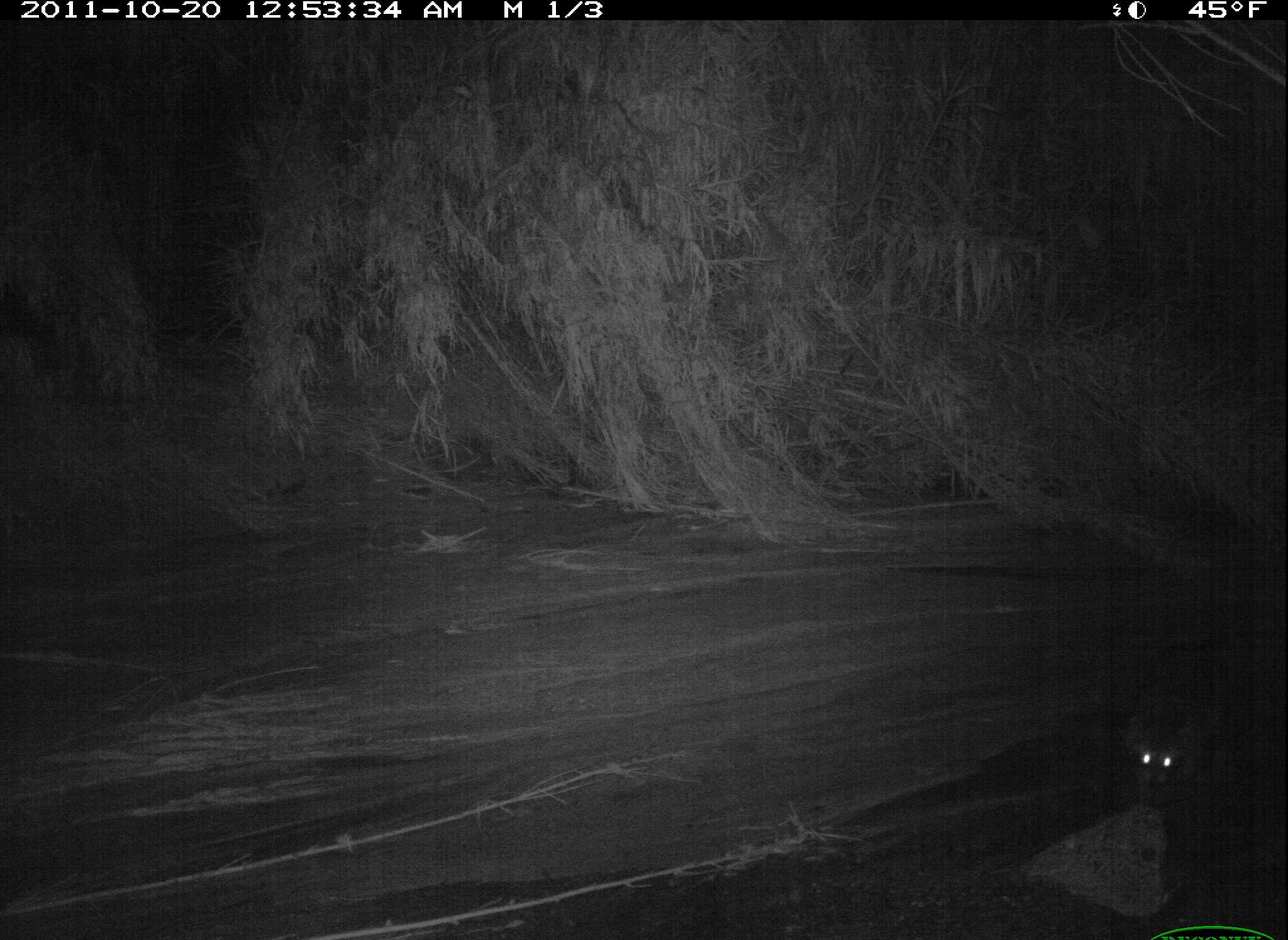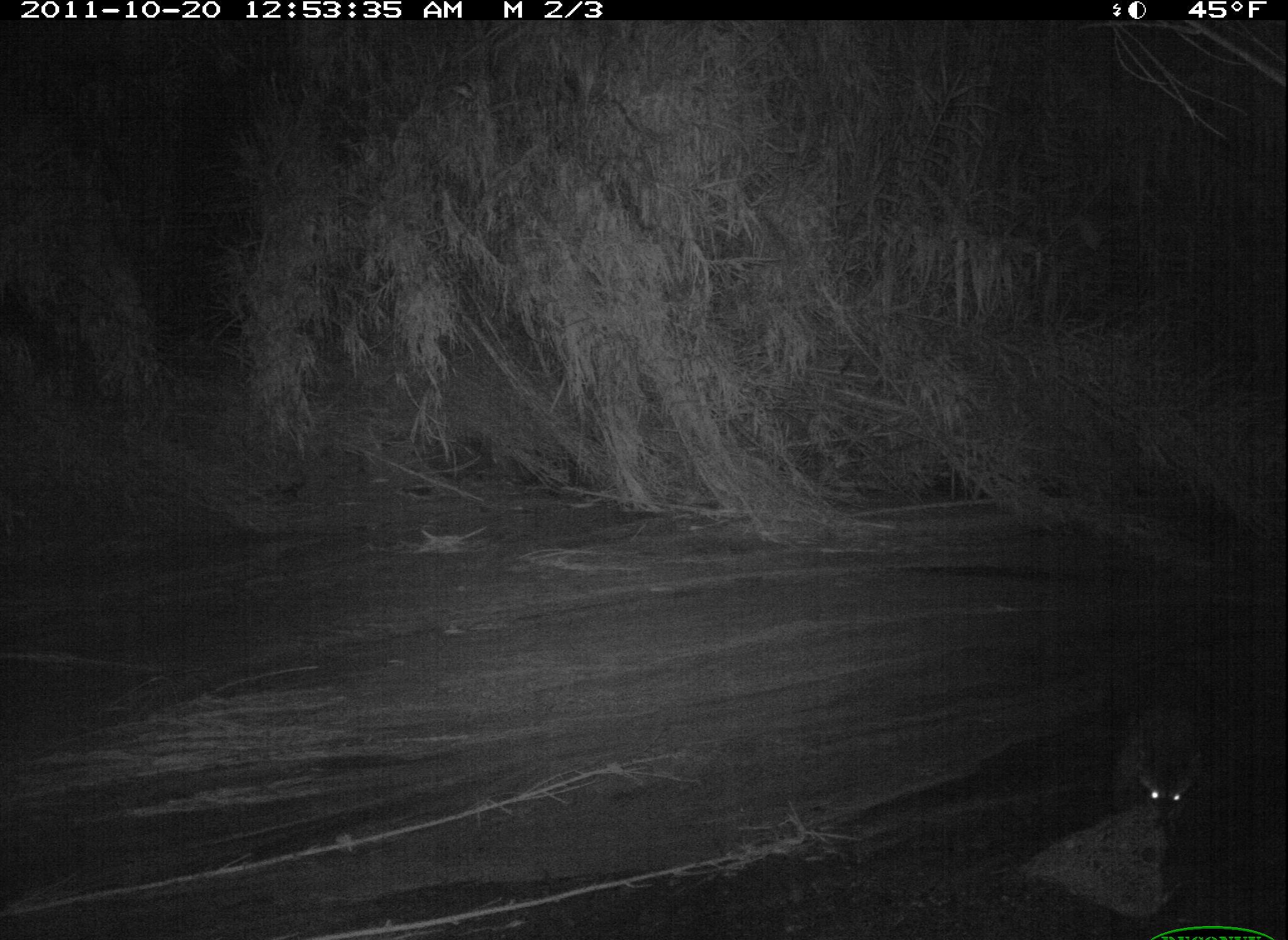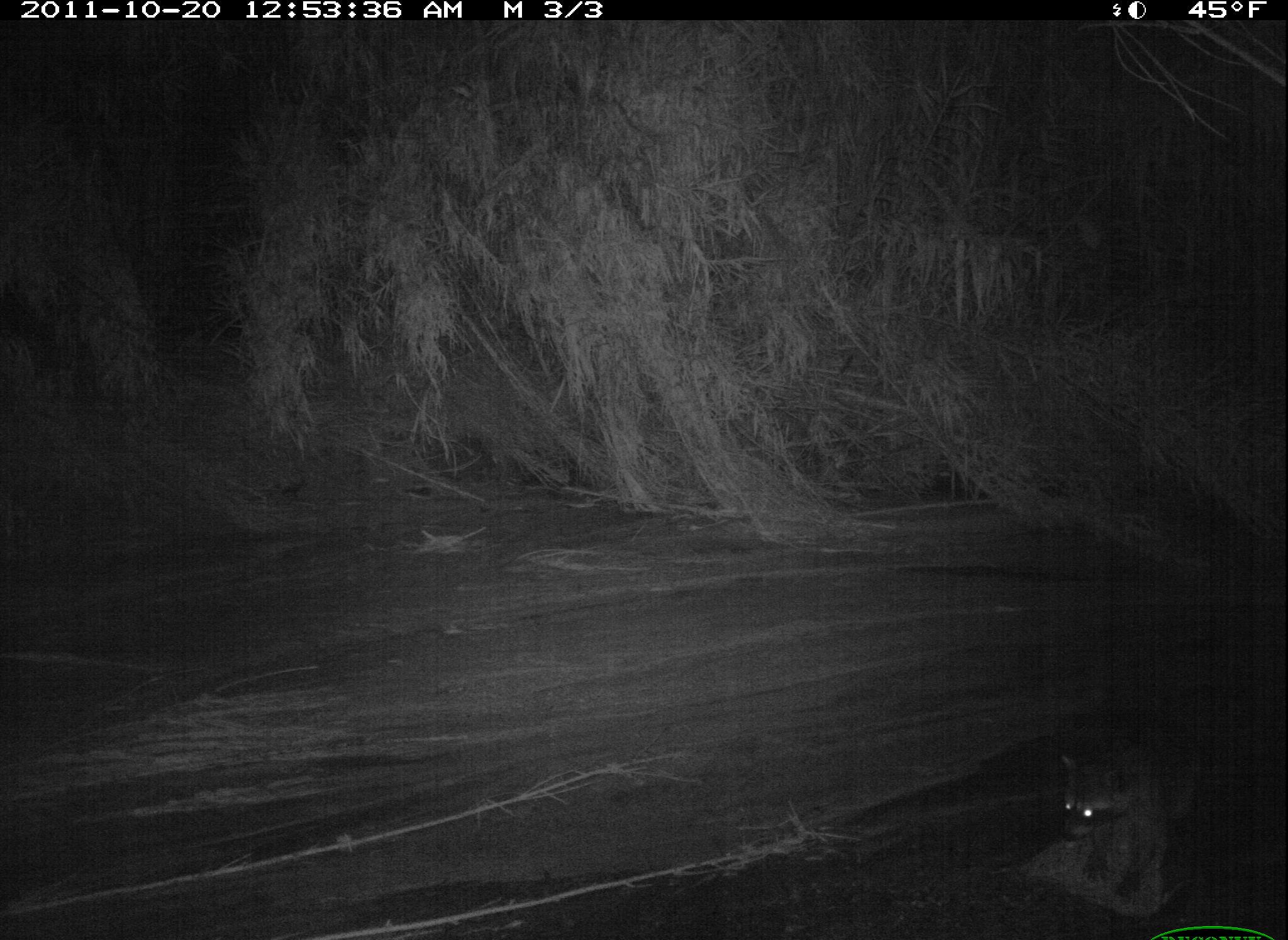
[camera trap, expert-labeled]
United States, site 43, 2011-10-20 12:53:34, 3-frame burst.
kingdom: Animalia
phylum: Chordata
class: Mammalia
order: Carnivora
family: Procyonidae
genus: Procyon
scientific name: Procyon lotor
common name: raccoon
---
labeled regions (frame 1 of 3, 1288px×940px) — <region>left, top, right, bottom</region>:
raccoon: <region>1113, 635, 1245, 799</region>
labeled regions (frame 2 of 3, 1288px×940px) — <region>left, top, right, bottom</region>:
raccoon: <region>1125, 638, 1235, 833</region>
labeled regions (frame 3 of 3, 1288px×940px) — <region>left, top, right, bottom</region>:
raccoon: <region>1016, 676, 1245, 883</region>